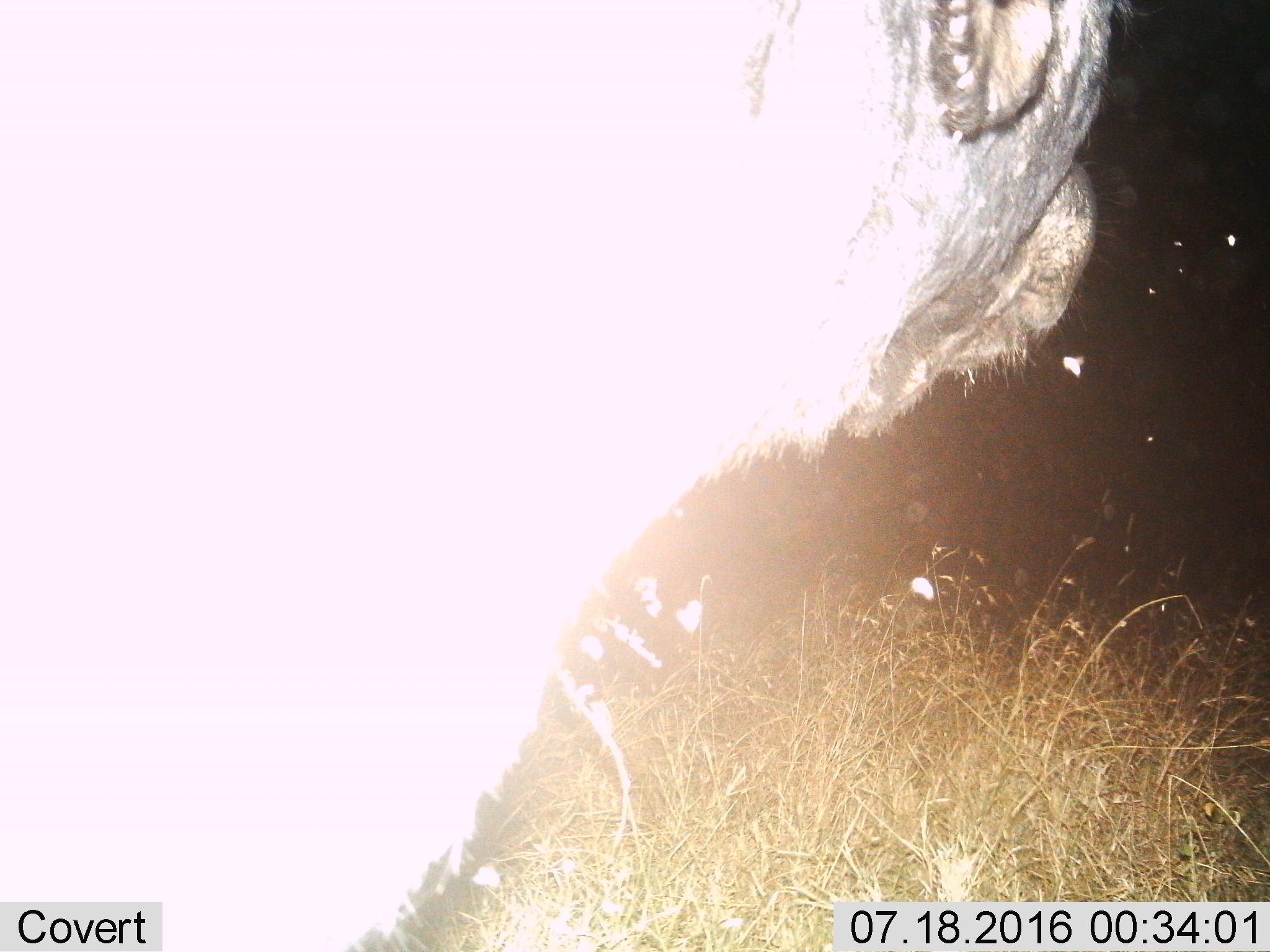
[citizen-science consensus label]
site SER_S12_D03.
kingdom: Animalia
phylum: Chordata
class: Mammalia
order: Artiodactyla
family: Bovidae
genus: Syncerus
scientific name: Syncerus caffer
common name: african buffalo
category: buffalo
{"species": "buffalo (african buffalo) (Syncerus caffer)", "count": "1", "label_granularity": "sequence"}